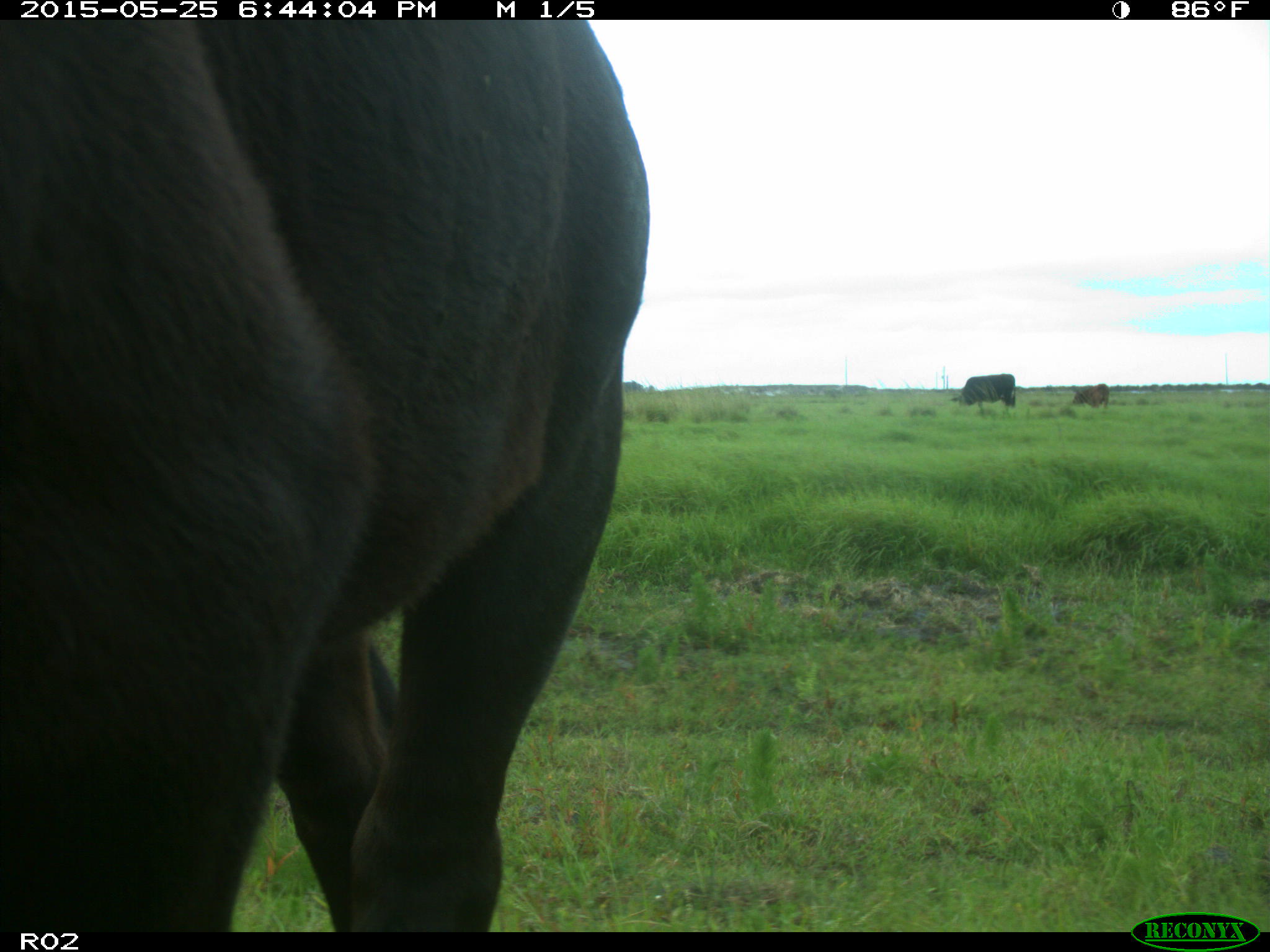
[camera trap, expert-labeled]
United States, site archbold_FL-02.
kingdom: Animalia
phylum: Chordata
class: Mammalia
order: Artiodactyla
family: Bovidae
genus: Bos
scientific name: Bos taurus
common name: domestic cow